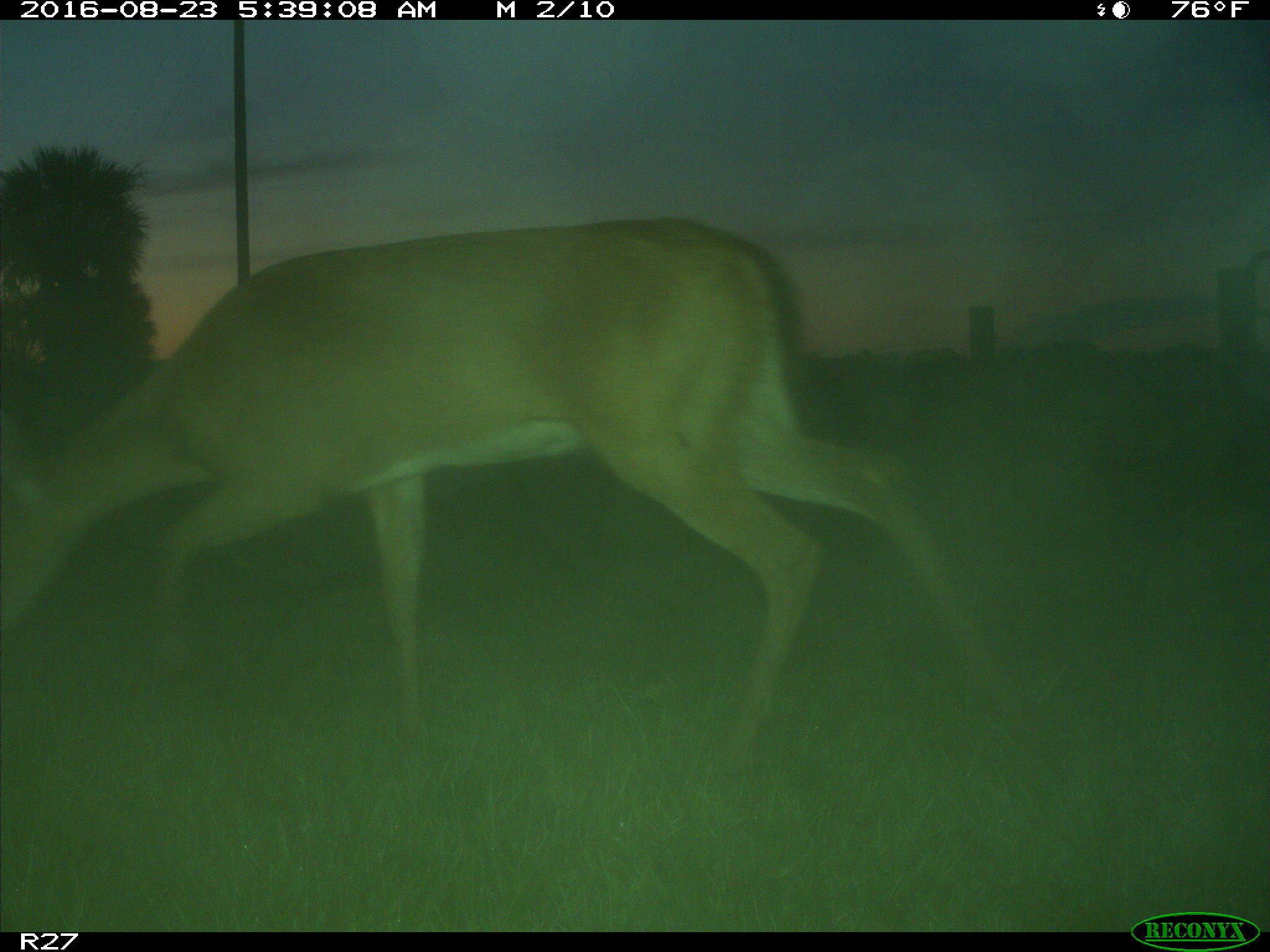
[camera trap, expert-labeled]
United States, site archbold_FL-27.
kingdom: Animalia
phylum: Chordata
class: Mammalia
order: Artiodactyla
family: Cervidae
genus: Odocoileus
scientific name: Odocoileus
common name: deer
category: unidentified deer